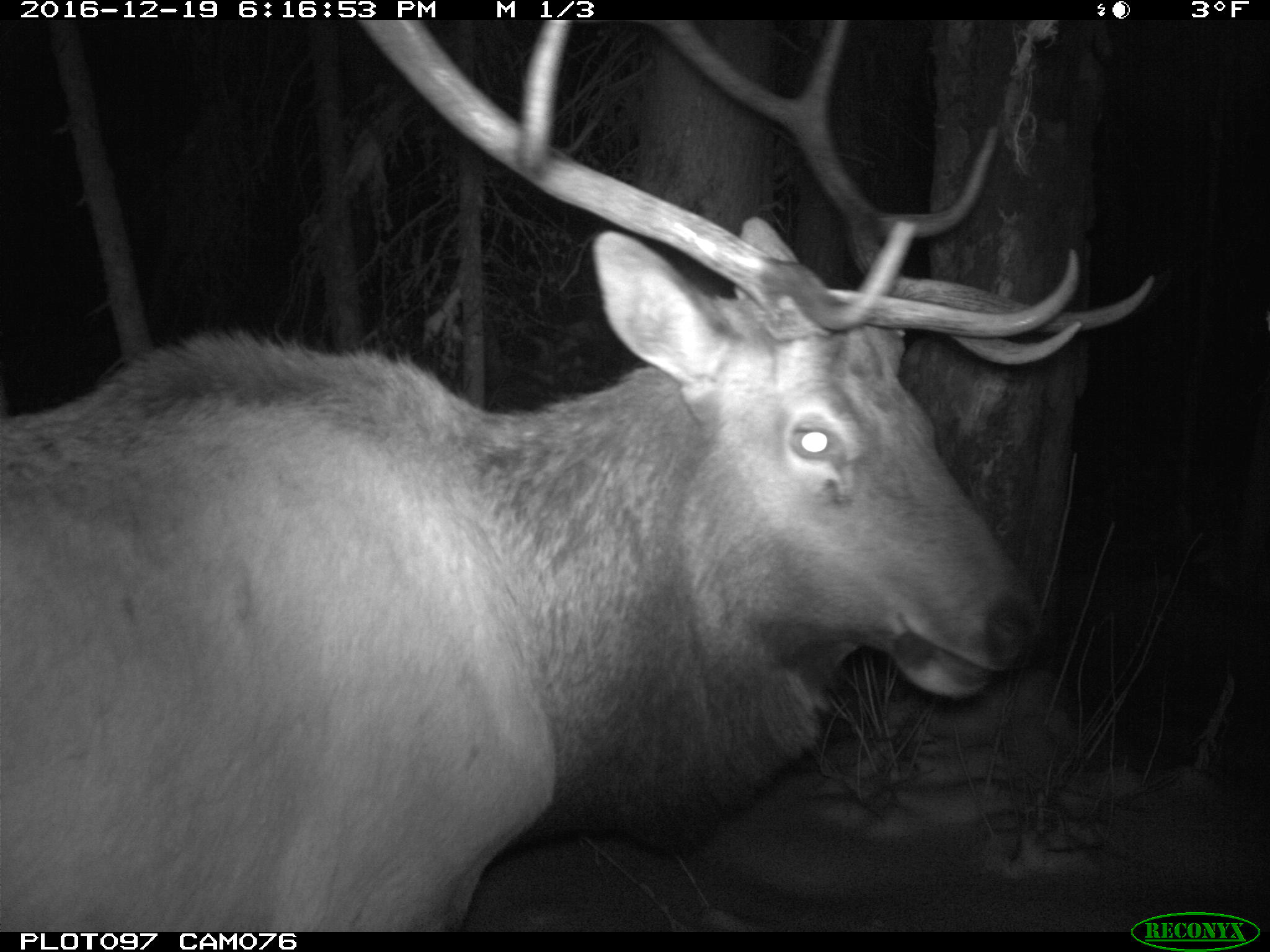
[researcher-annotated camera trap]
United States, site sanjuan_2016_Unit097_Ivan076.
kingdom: Animalia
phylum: Chordata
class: Mammalia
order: Artiodactyla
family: Cervidae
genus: Cervus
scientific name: Cervus elaphus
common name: red deer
Cervus elaphus (red deer).